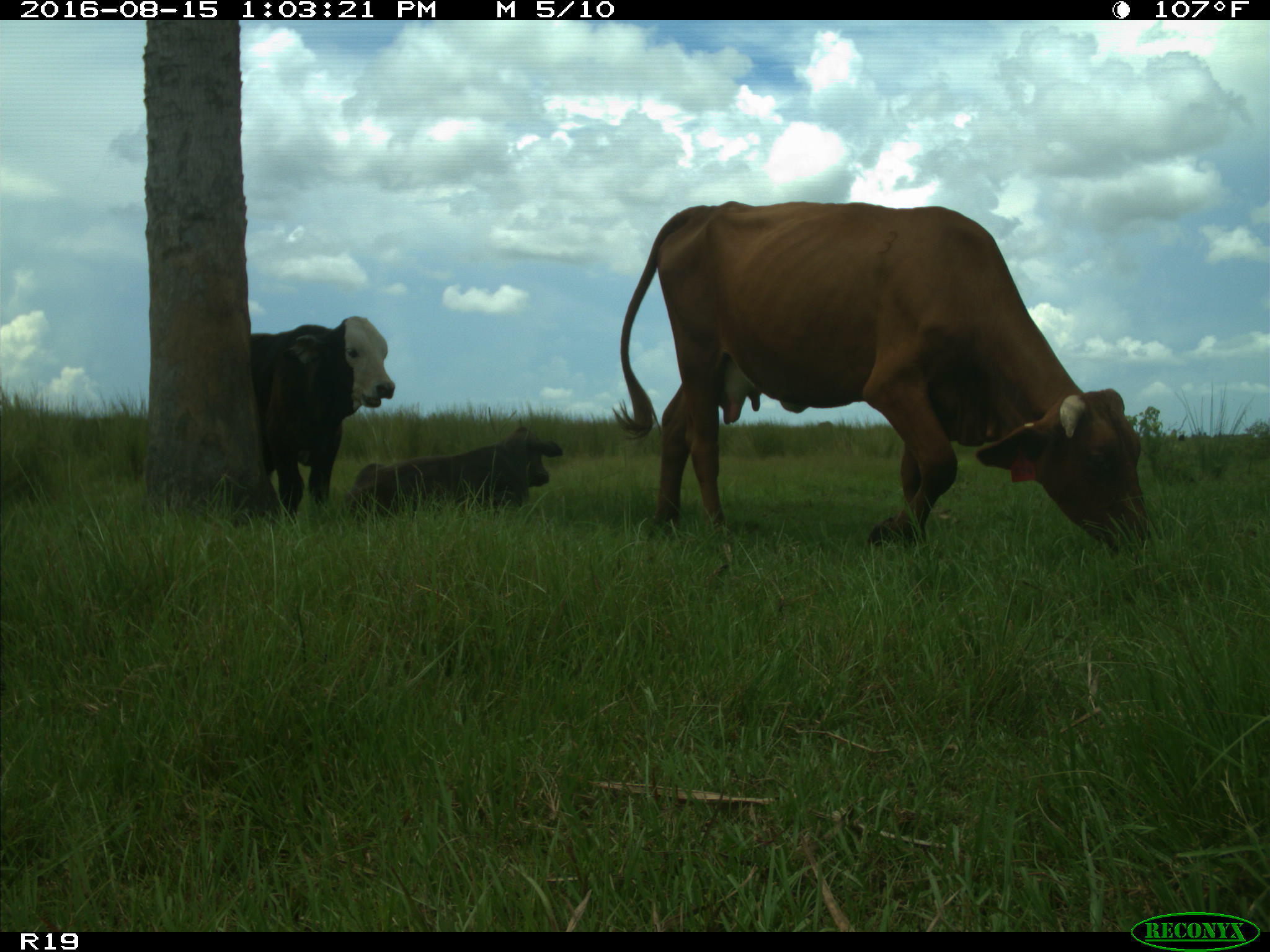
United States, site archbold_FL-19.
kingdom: Animalia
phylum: Chordata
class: Mammalia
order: Artiodactyla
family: Bovidae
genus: Bos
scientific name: Bos taurus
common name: domestic cow